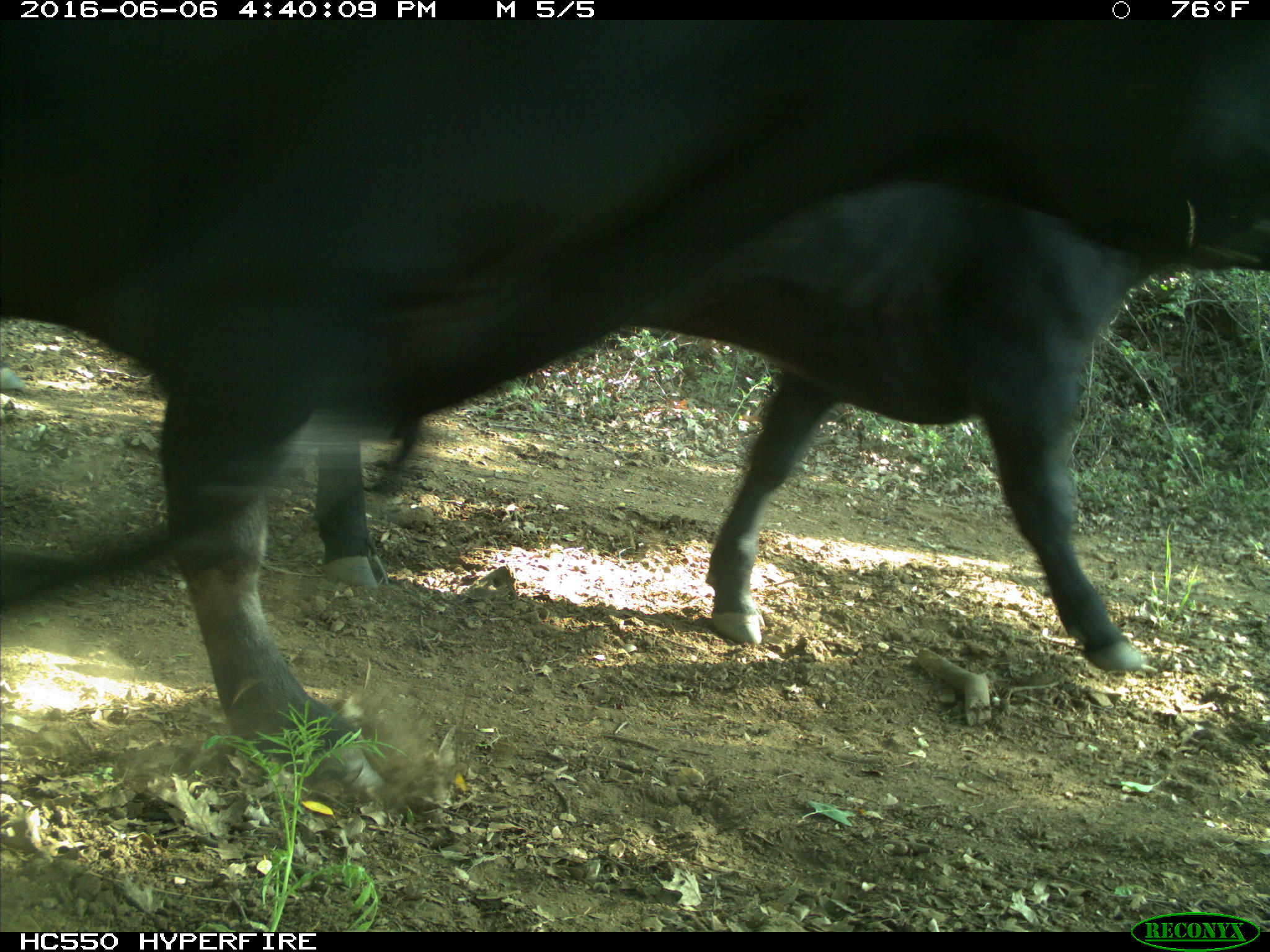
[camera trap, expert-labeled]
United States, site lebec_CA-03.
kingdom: Animalia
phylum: Chordata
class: Mammalia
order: Artiodactyla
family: Bovidae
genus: Bos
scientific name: Bos taurus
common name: domestic cow